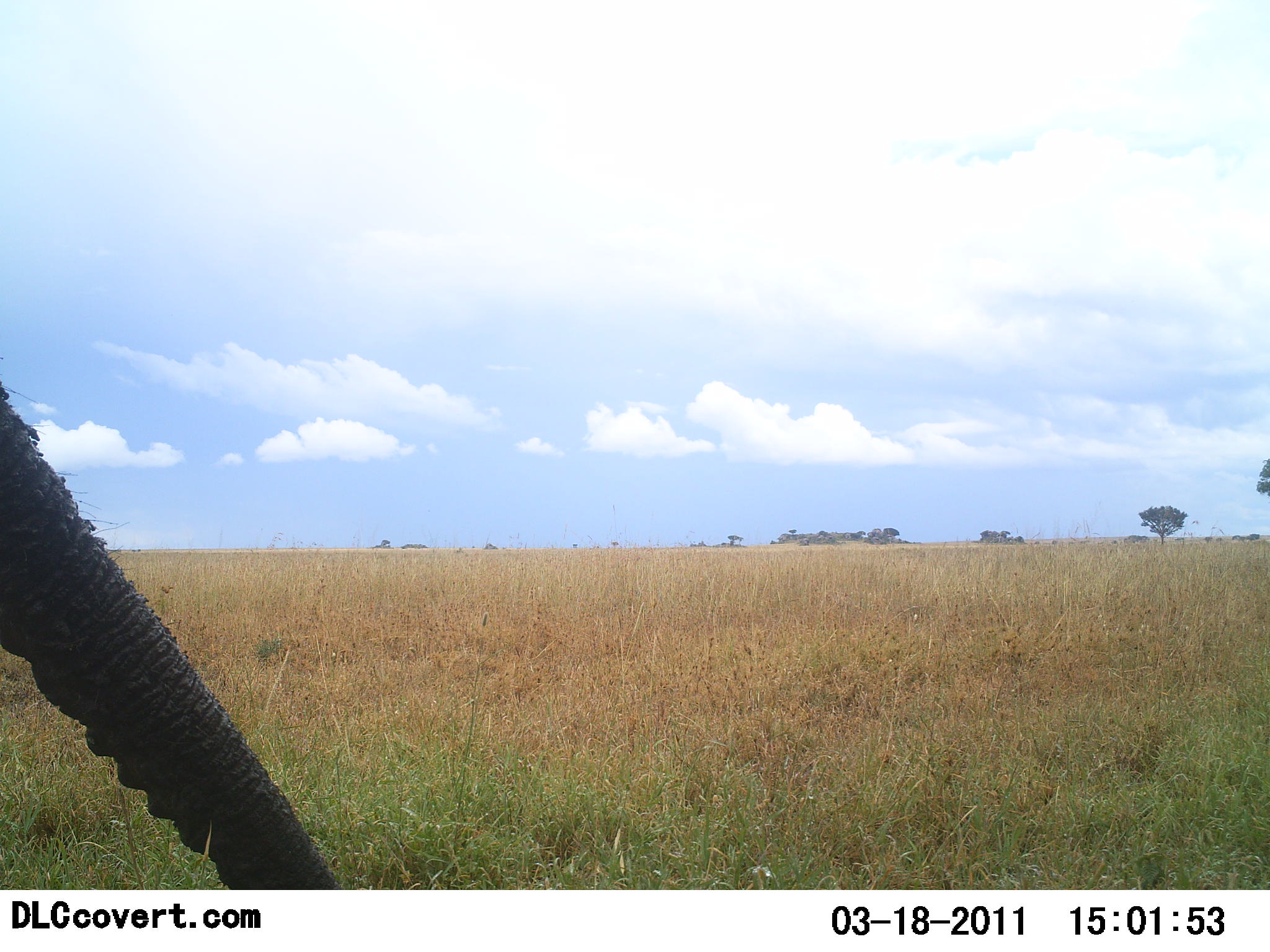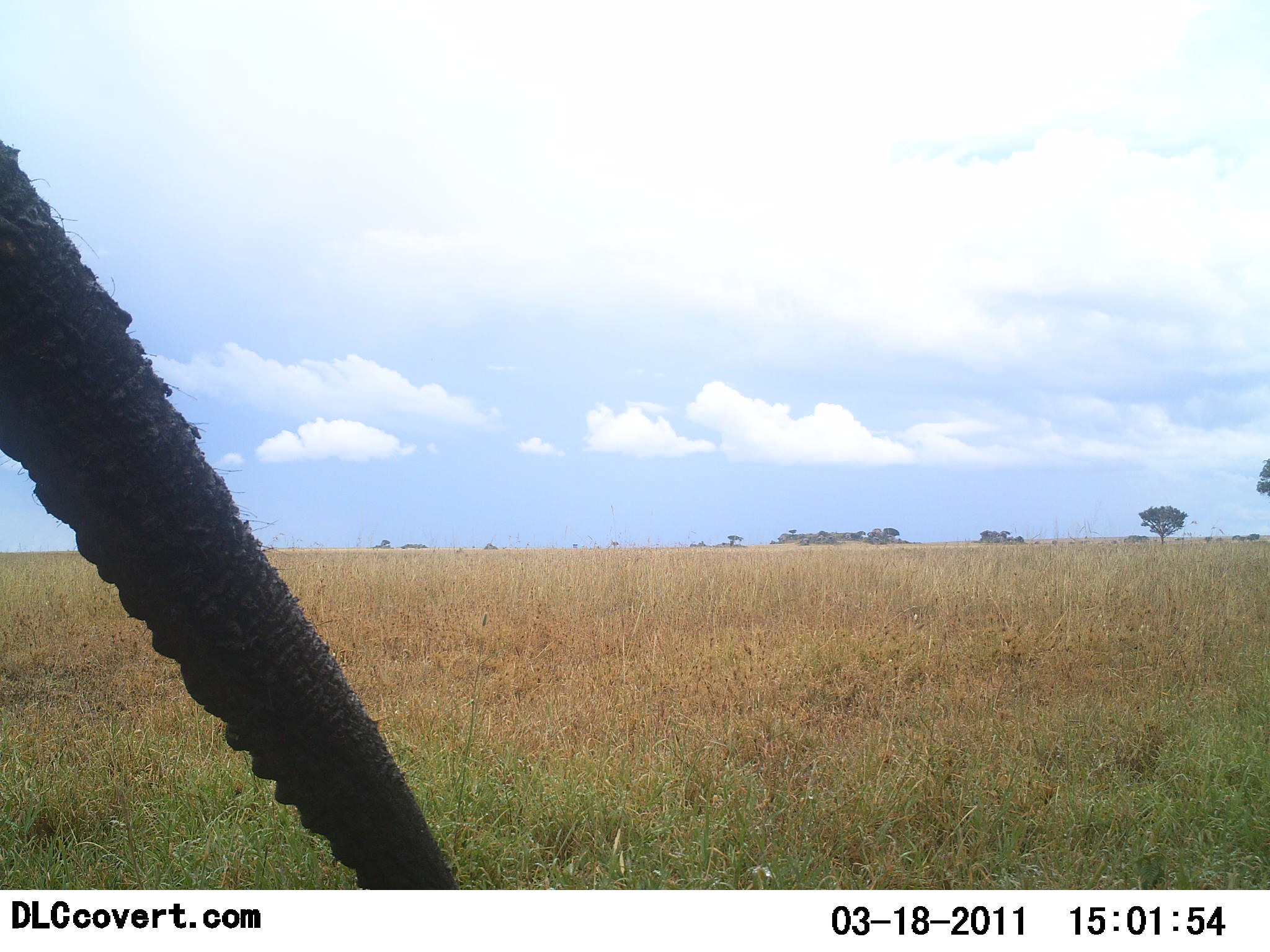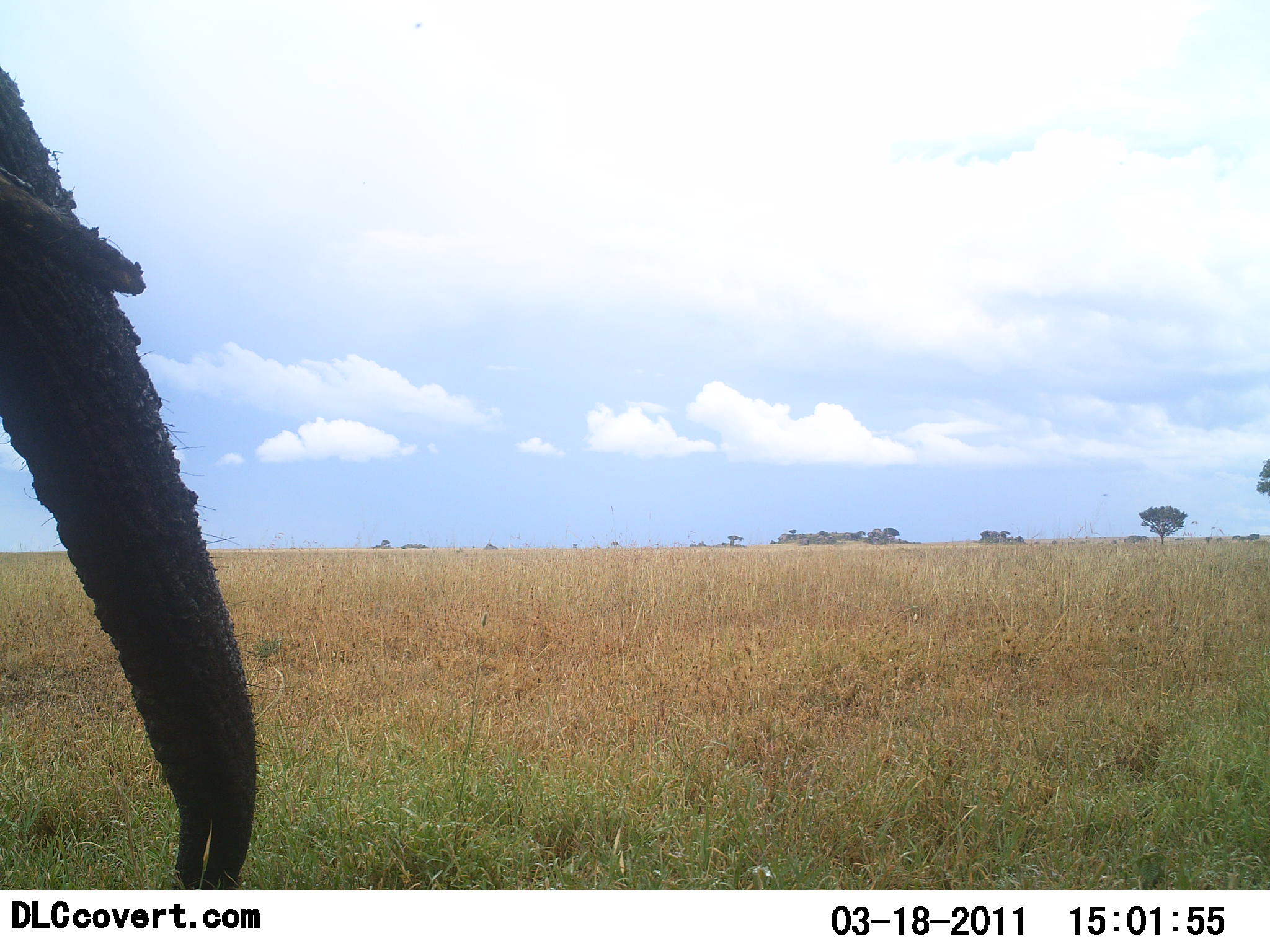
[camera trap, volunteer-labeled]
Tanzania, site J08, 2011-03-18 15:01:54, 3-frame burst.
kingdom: Animalia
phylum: Chordata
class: Mammalia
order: Proboscidea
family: Elephantidae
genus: Loxodonta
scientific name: Loxodonta africana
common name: african bush elephant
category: elephant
Elephant (african bush elephant) (Loxodonta africana), count 1. Behavior (volunteer vote fractions): standing 60%, resting 0%, moving 20%, interacting 0%. Young present (vote fraction): 0%. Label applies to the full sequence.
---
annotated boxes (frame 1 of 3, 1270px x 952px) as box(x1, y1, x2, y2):
animal: box(0, 381, 334, 889)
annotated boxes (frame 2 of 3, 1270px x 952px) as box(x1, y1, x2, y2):
animal: box(0, 138, 463, 889)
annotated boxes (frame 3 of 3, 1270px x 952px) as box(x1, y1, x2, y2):
animal: box(0, 63, 261, 891)